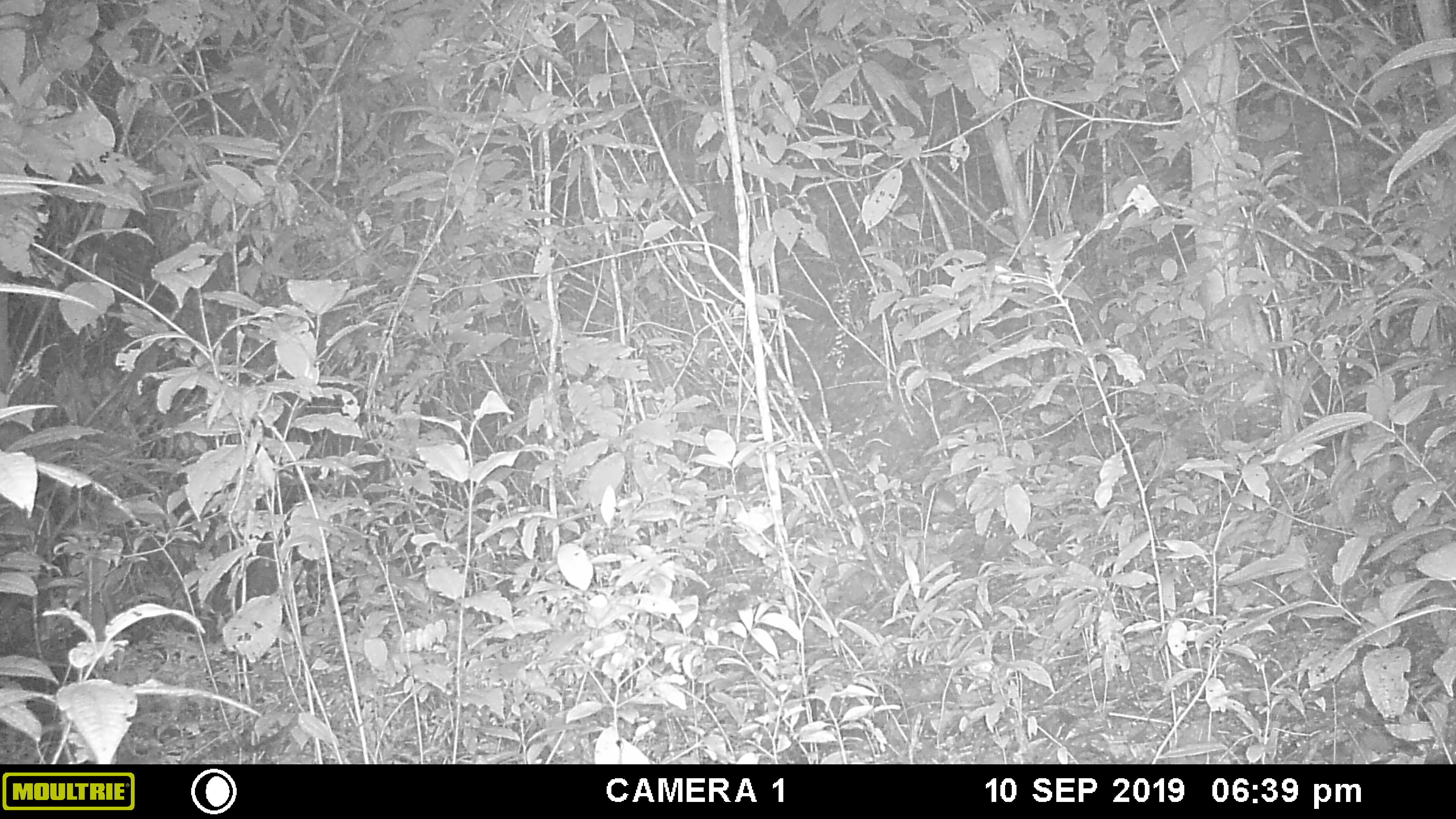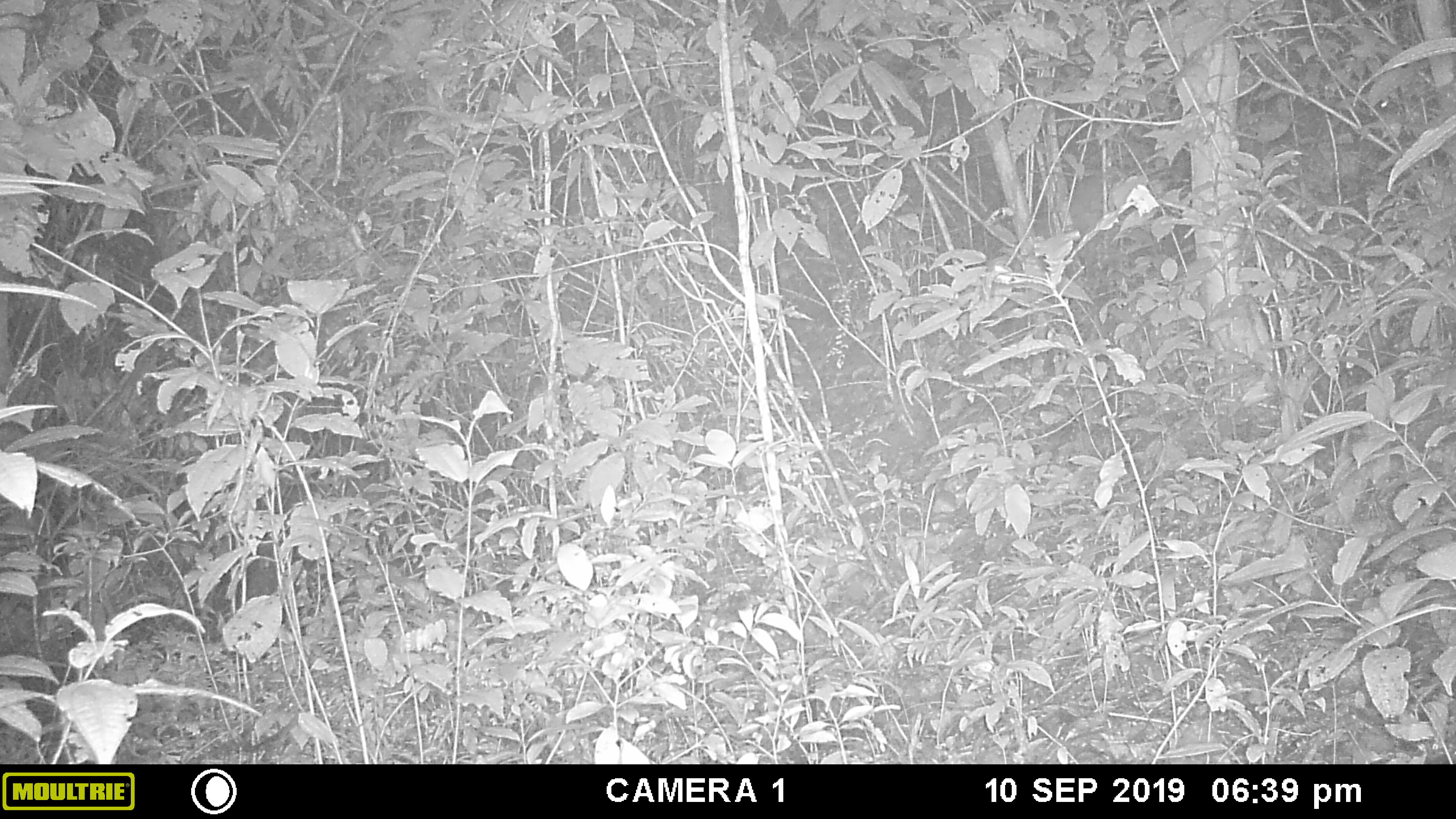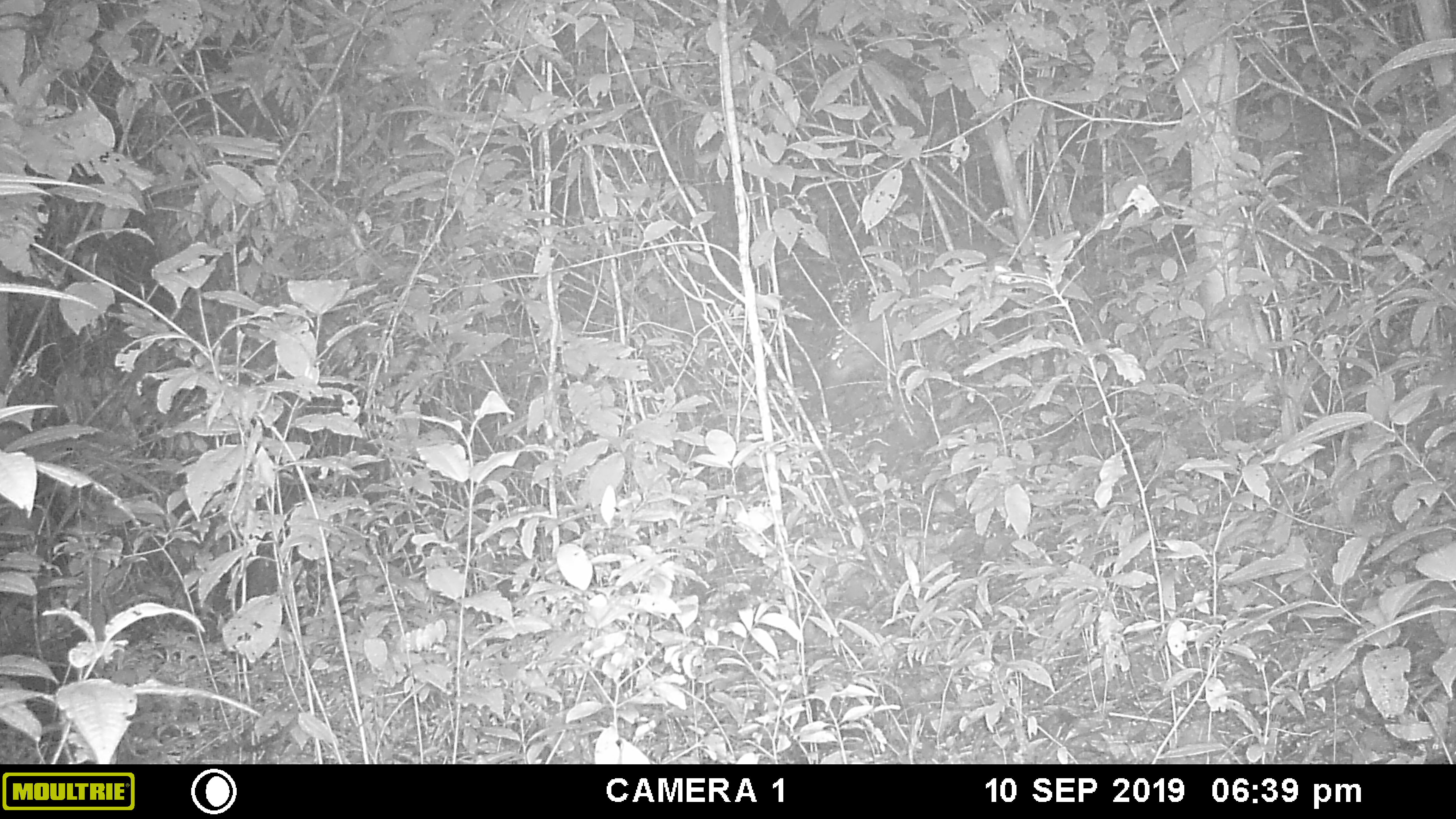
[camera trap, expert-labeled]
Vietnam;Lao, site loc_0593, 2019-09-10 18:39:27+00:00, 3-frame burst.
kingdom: Animalia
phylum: Chordata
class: Mammalia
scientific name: Mammalia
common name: mammal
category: unidentified mammal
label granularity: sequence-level